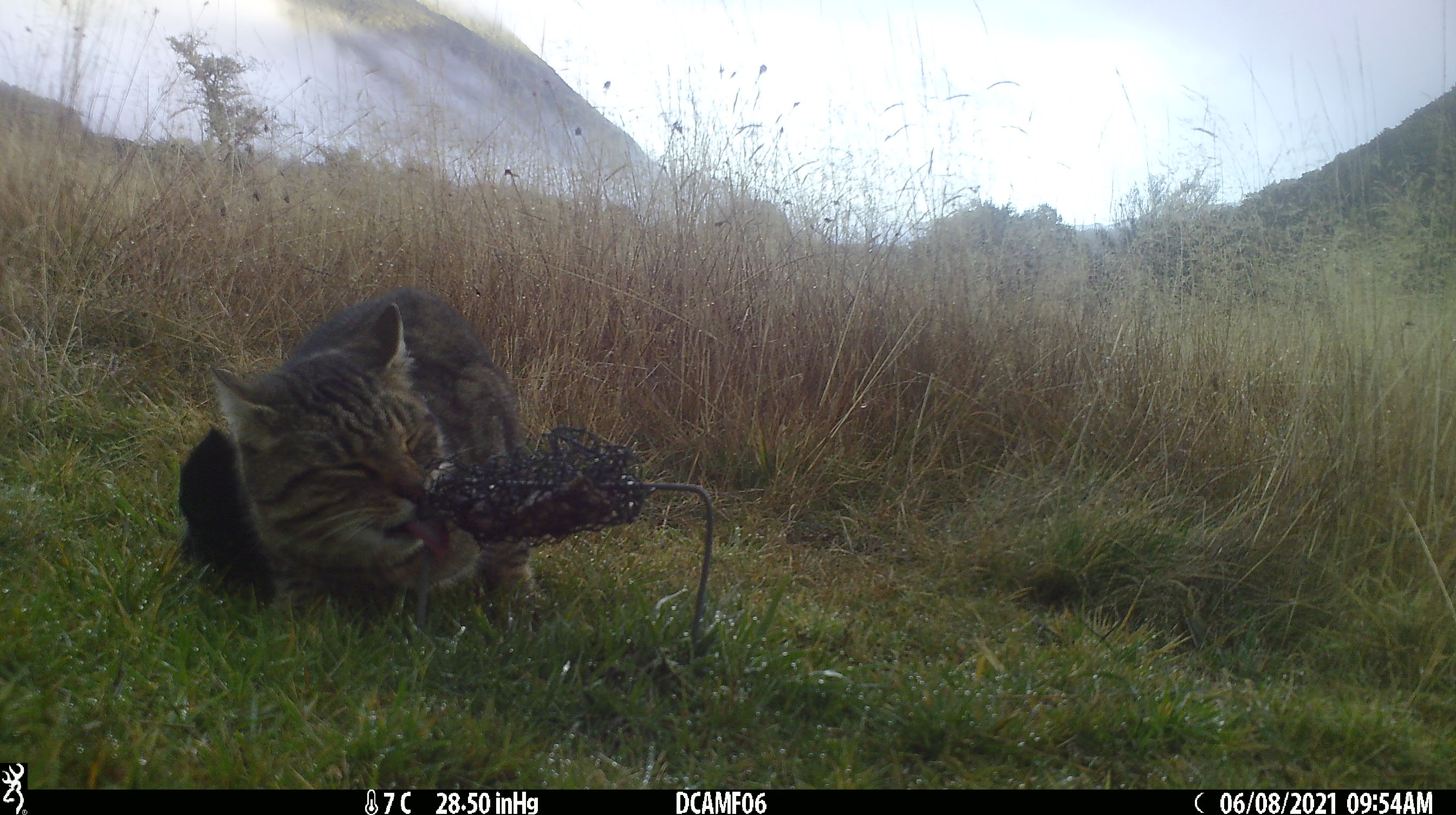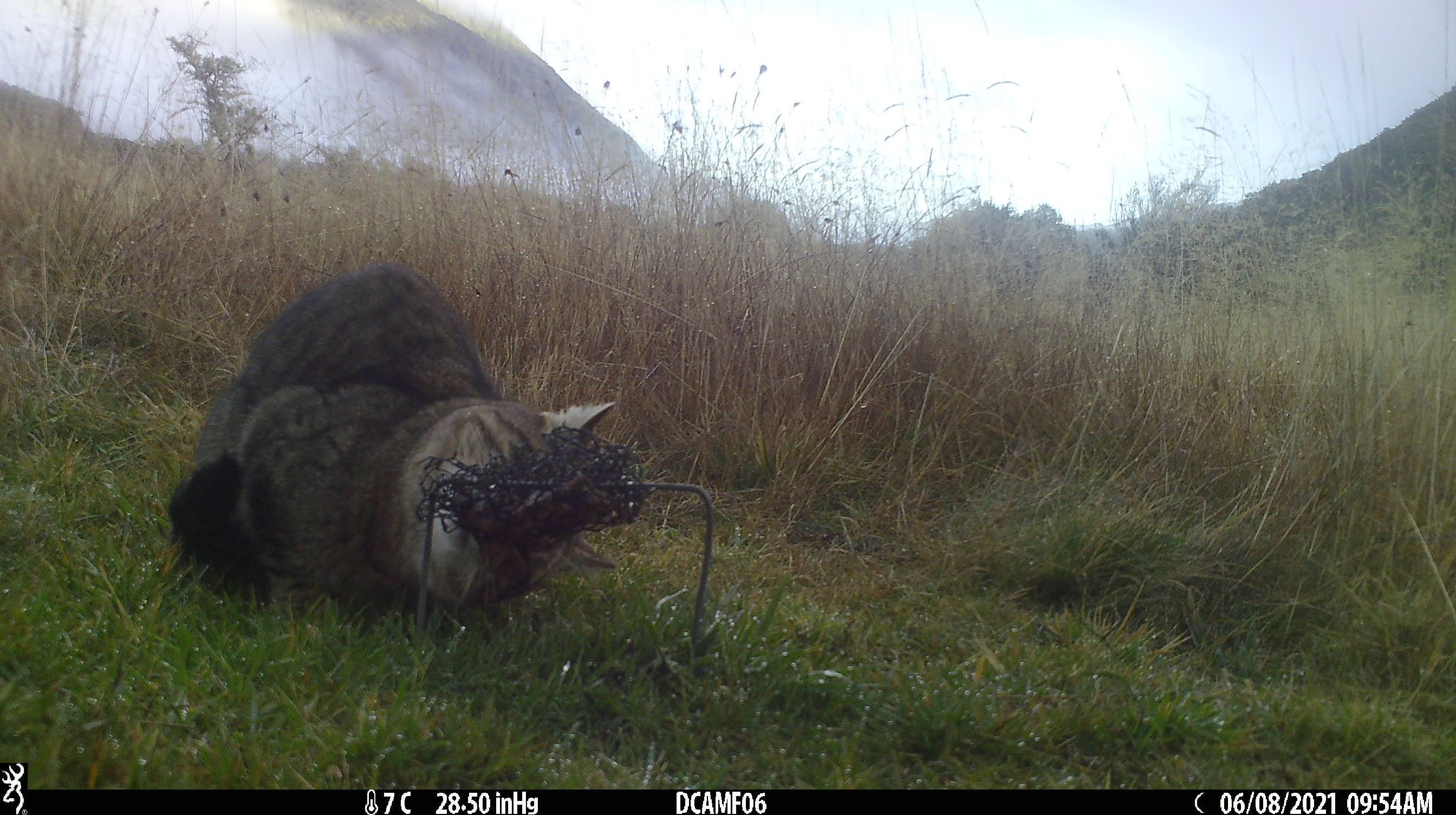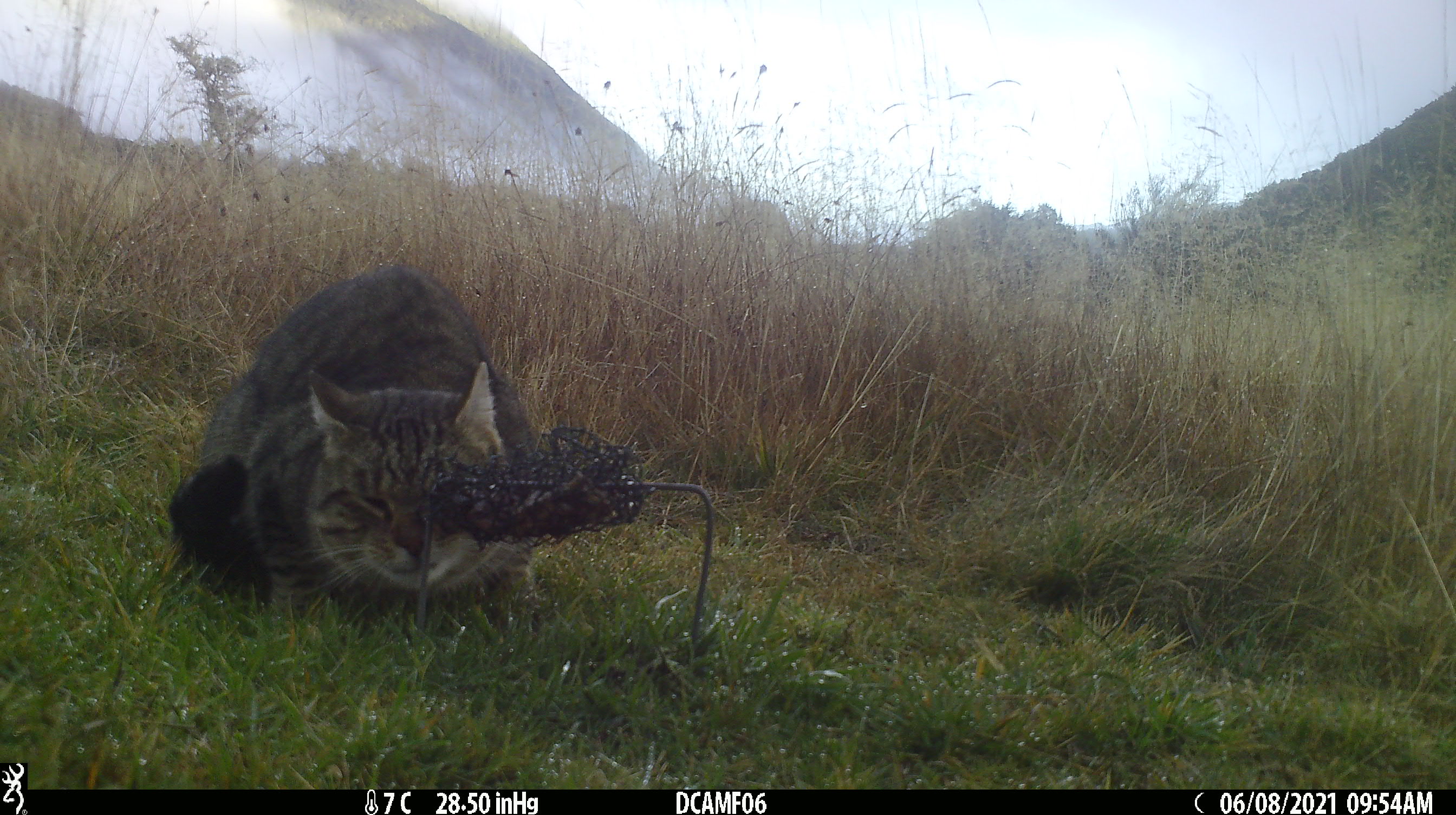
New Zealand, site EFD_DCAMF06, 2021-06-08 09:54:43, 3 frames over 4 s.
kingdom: Animalia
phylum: Chordata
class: Mammalia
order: Carnivora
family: Felidae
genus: Felis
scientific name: Felis catus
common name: domestic cat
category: cat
Cat (domestic cat) (Felis catus).